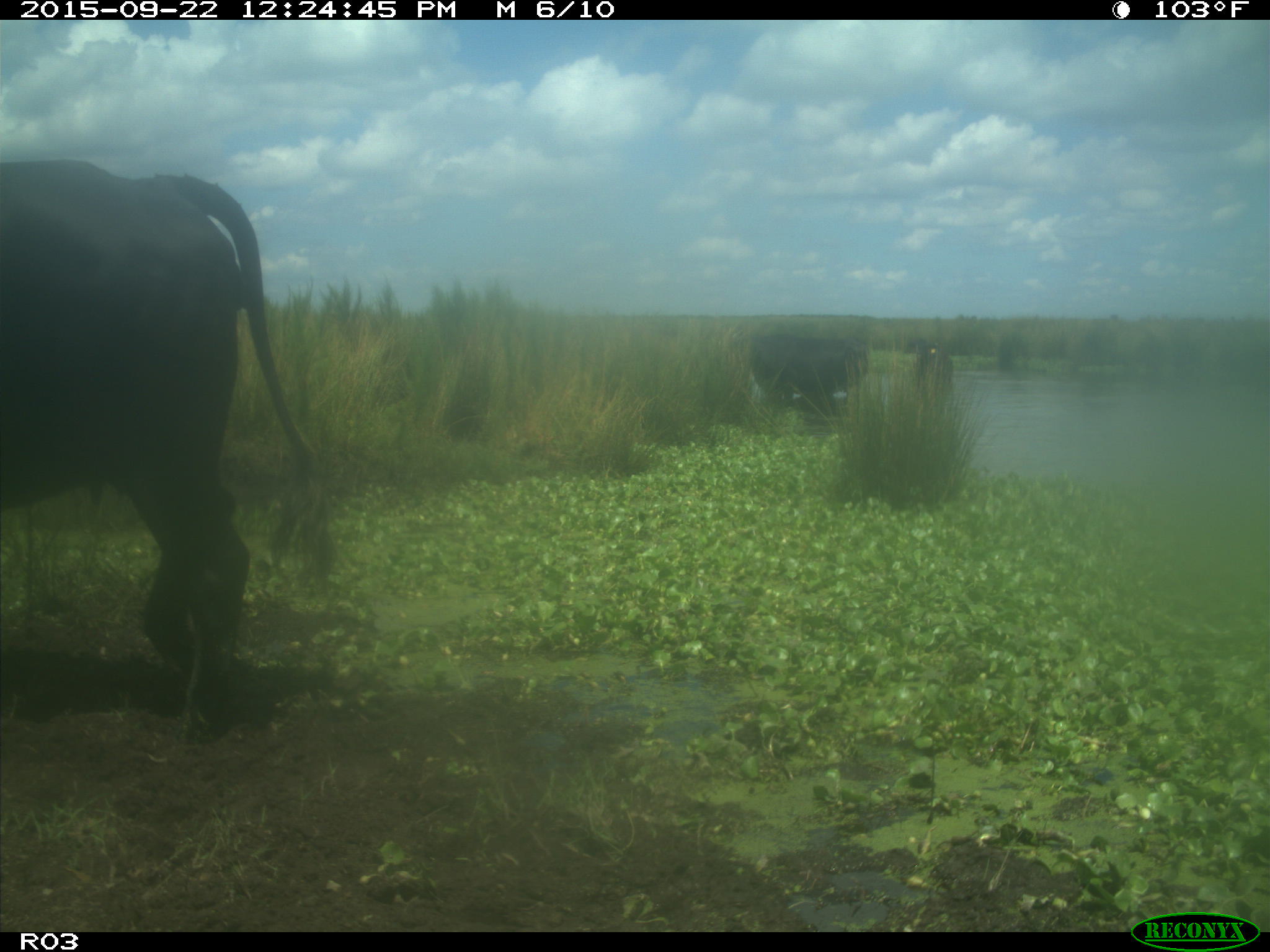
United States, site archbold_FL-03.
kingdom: Animalia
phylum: Chordata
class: Mammalia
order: Artiodactyla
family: Bovidae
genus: Bos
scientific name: Bos taurus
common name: domestic cow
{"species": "Bos taurus (domestic cow)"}